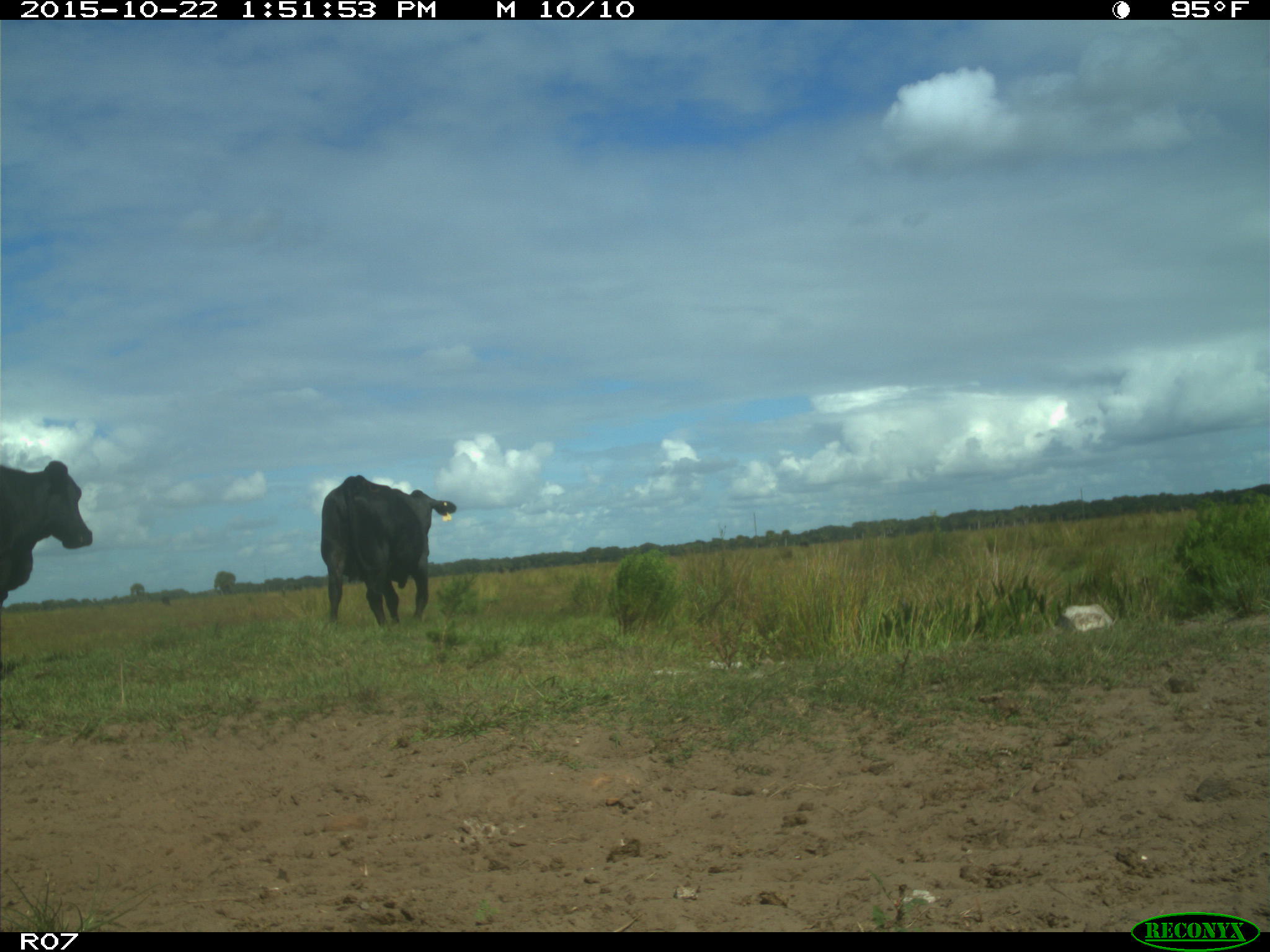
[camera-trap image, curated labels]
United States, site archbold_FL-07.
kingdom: Animalia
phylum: Chordata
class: Mammalia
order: Artiodactyla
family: Bovidae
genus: Bos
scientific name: Bos taurus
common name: domestic cow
Bos taurus (domestic cow).